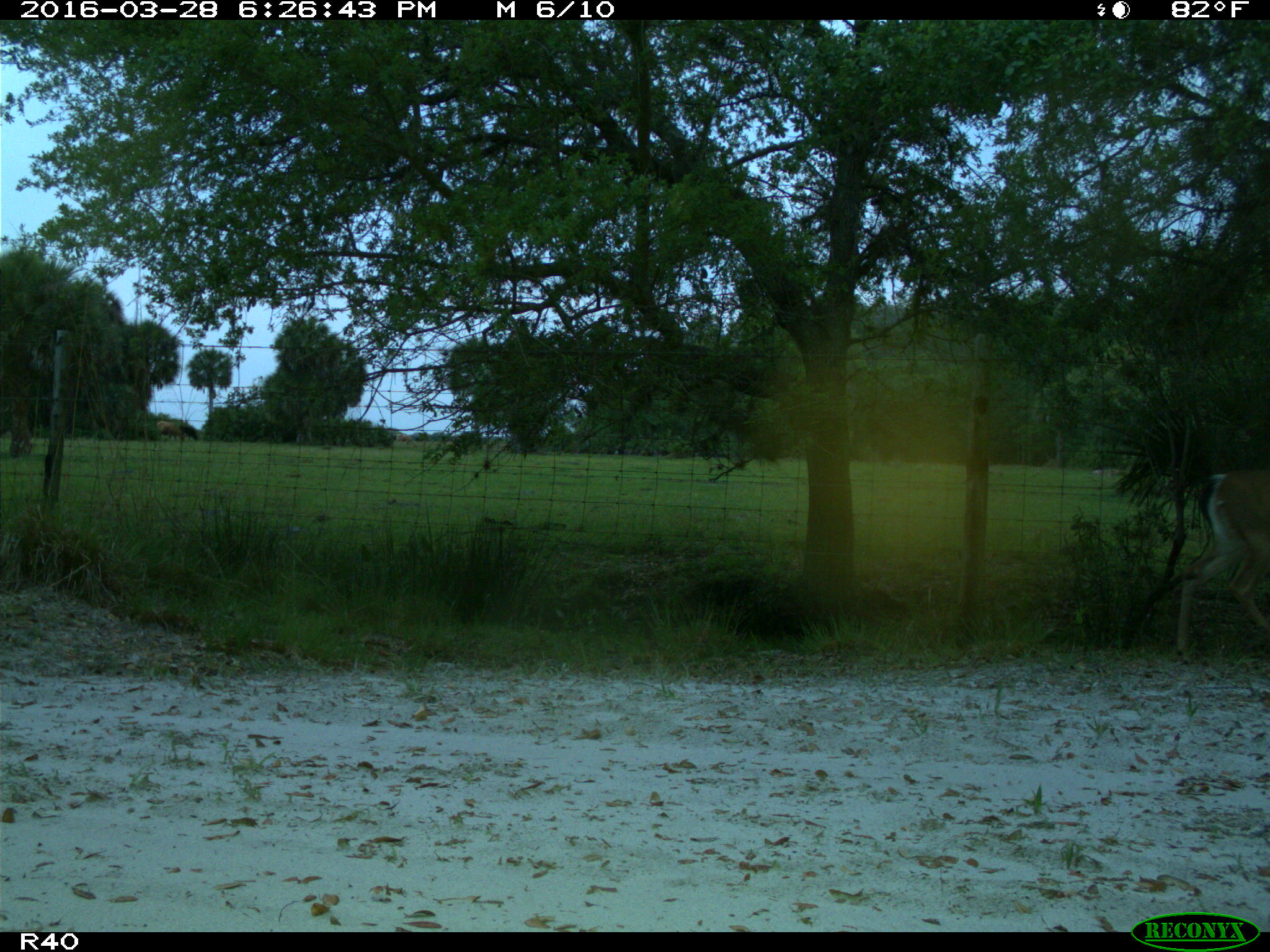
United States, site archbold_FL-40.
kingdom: Animalia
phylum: Chordata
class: Mammalia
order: Artiodactyla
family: Cervidae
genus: Odocoileus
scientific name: Odocoileus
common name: deer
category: unidentified deer